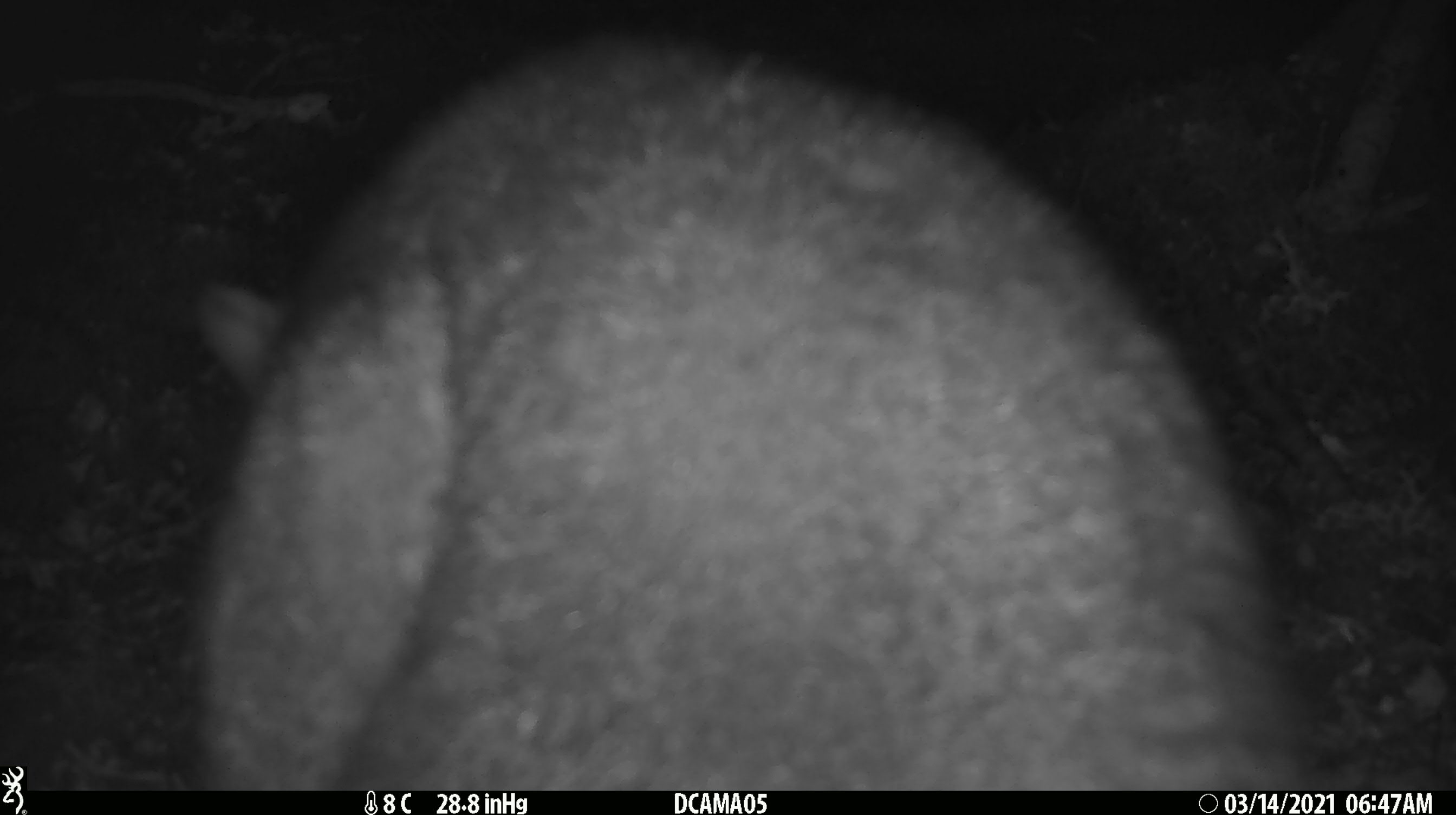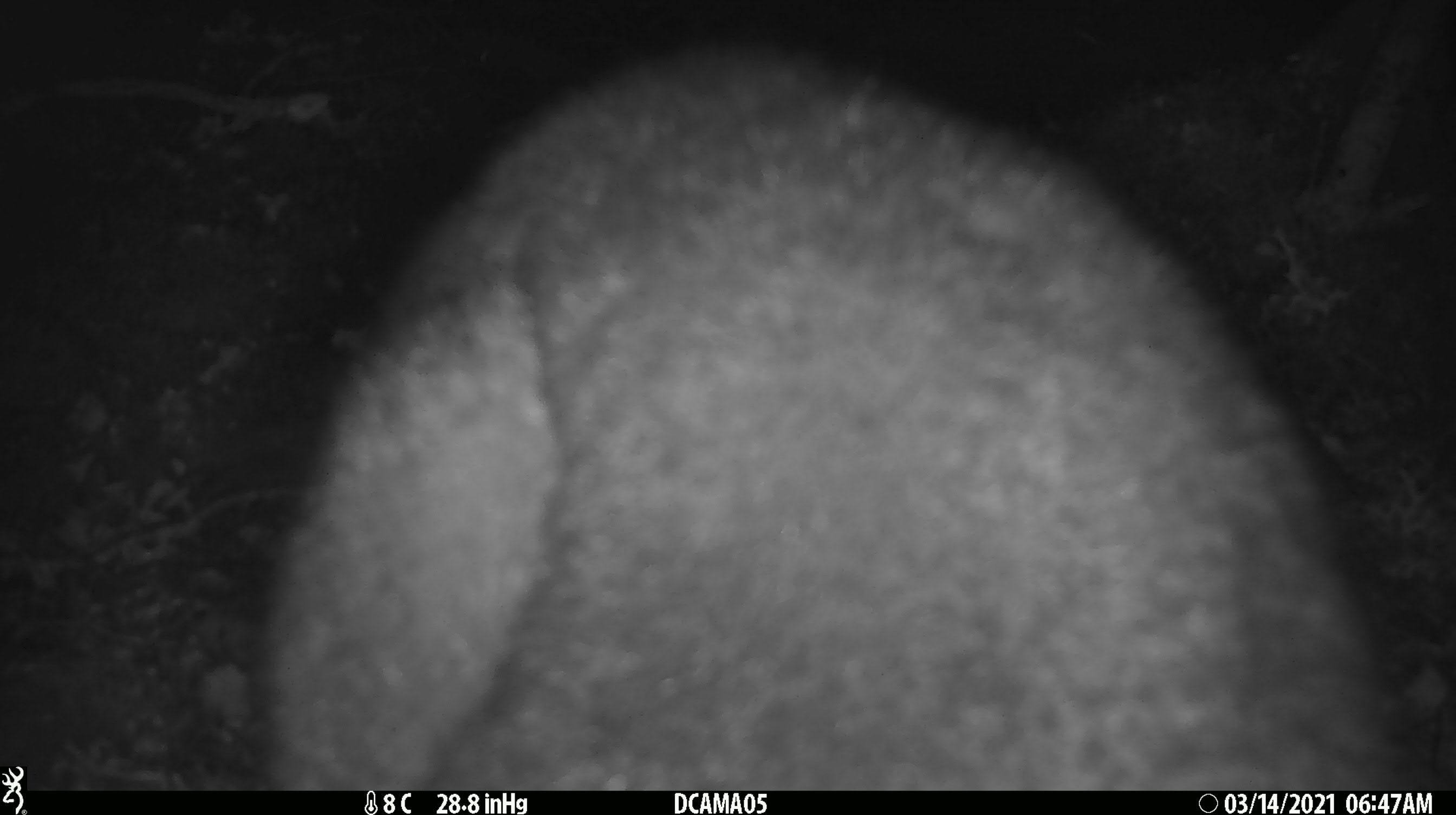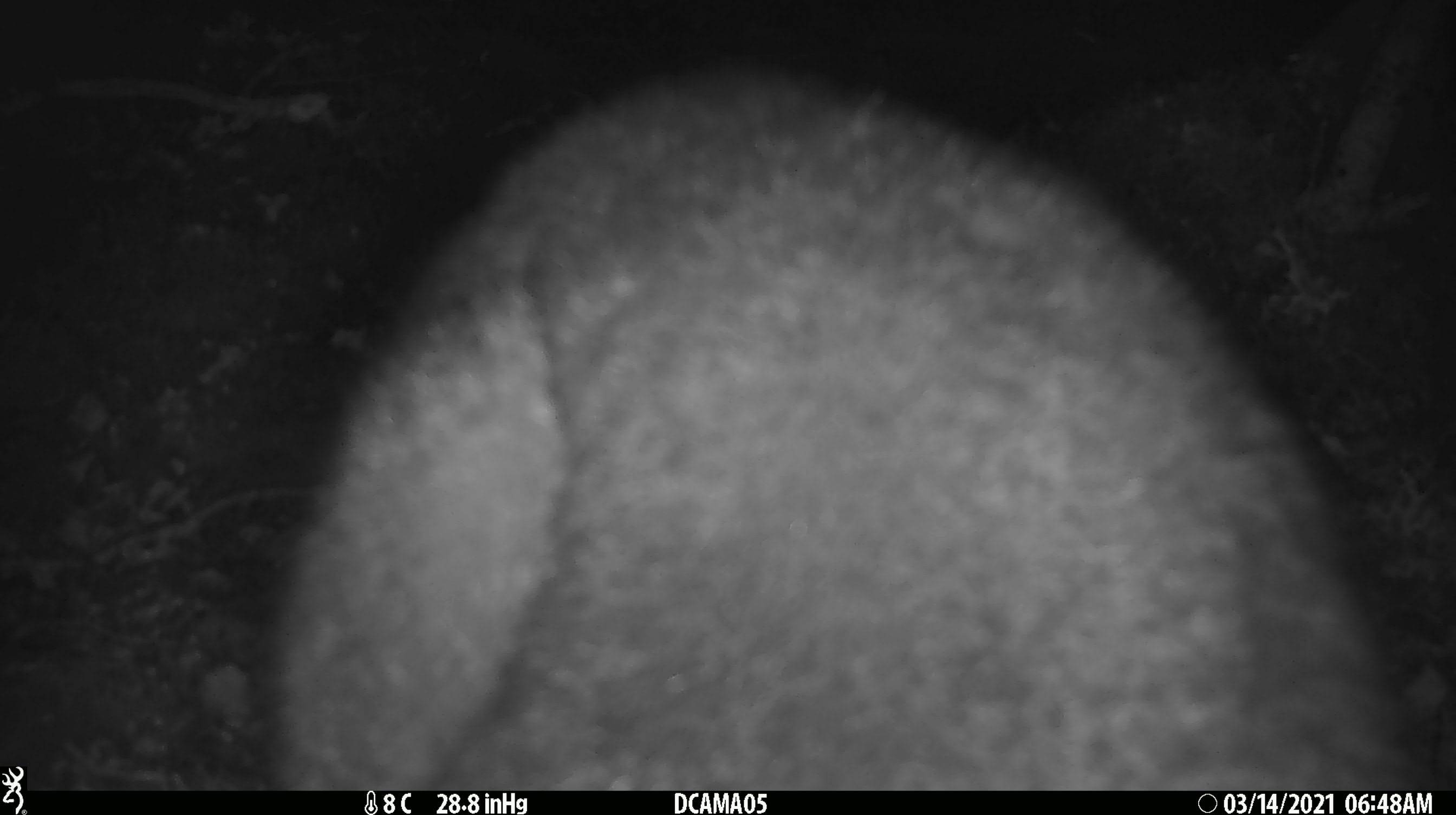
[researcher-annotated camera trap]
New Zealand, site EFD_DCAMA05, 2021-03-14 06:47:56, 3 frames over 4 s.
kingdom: Animalia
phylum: Chordata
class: Mammalia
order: Diprotodontia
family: Phalangeridae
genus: Trichosurus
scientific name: Trichosurus vulpecula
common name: common brushtail possum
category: possum